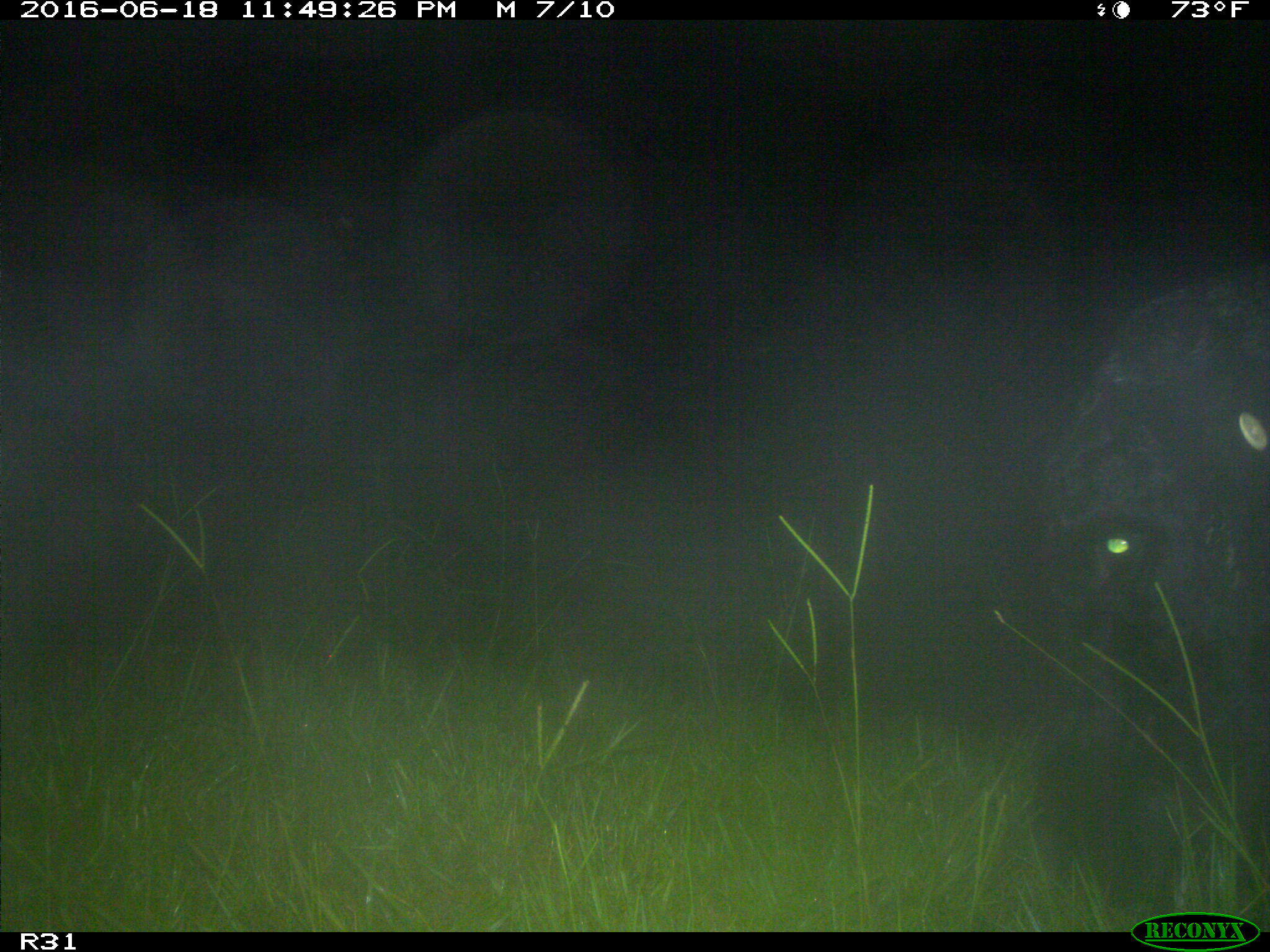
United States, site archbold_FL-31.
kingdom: Animalia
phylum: Chordata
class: Mammalia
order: Artiodactyla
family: Bovidae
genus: Bos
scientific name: Bos taurus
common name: domestic cow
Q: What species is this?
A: Bos taurus (domestic cow).